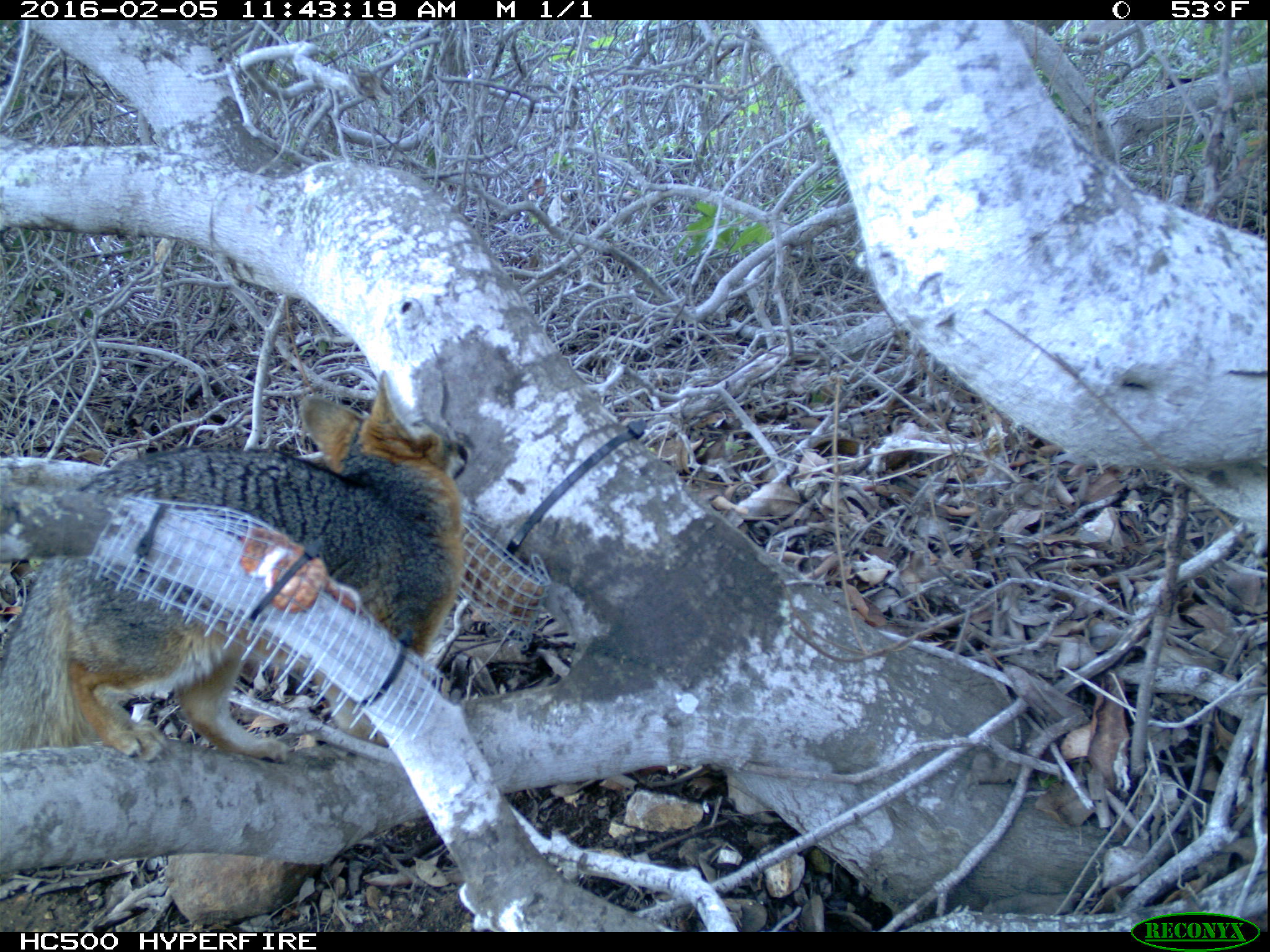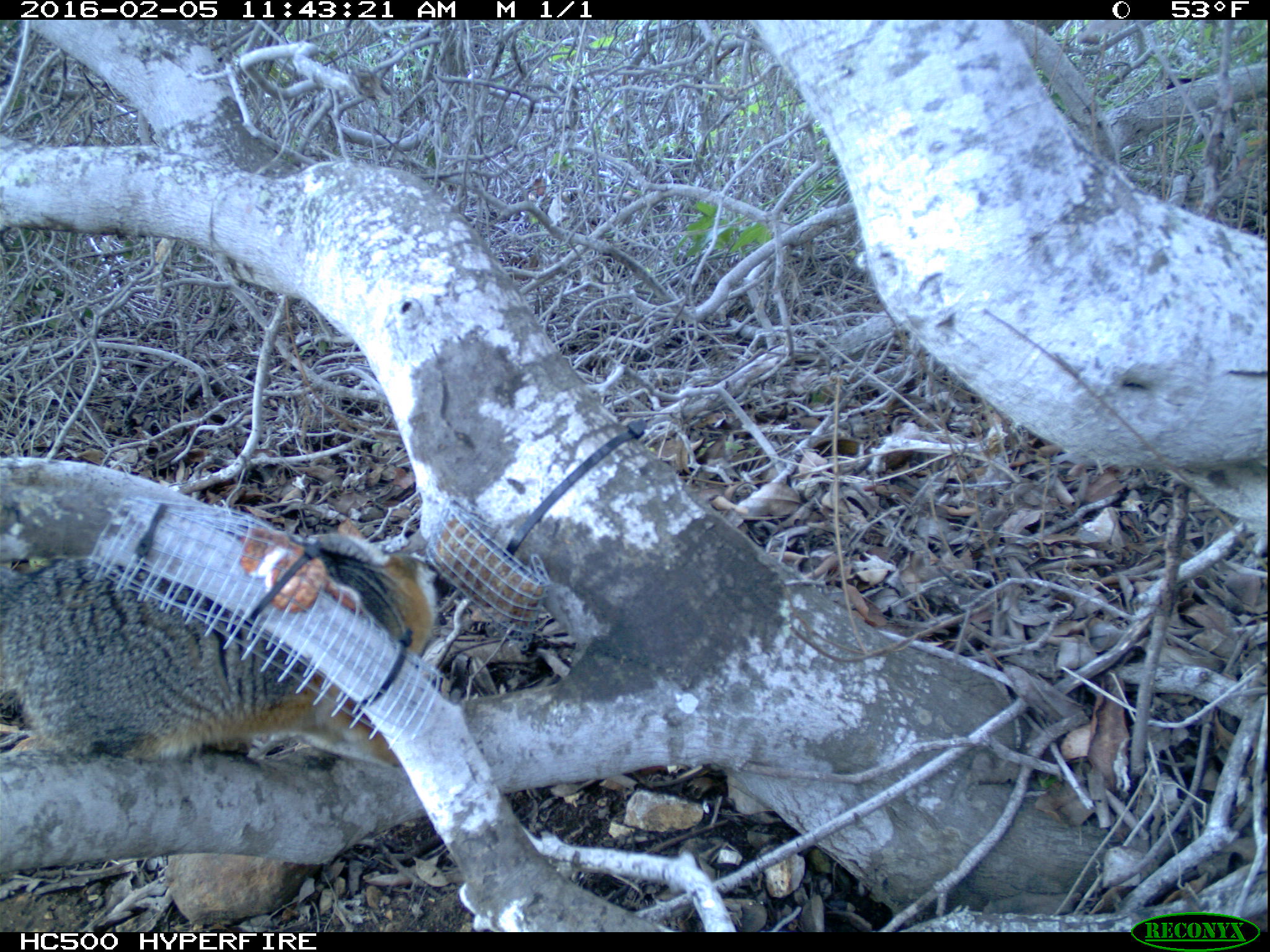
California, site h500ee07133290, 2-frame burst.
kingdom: Animalia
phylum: Chordata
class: Mammalia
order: Carnivora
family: Canidae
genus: Urocyon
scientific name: Urocyon littoralis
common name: island fox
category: fox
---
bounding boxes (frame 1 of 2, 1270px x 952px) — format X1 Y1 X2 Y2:
fox: 0 367 474 765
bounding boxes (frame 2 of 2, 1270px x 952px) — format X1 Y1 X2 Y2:
fox: 0 532 437 767